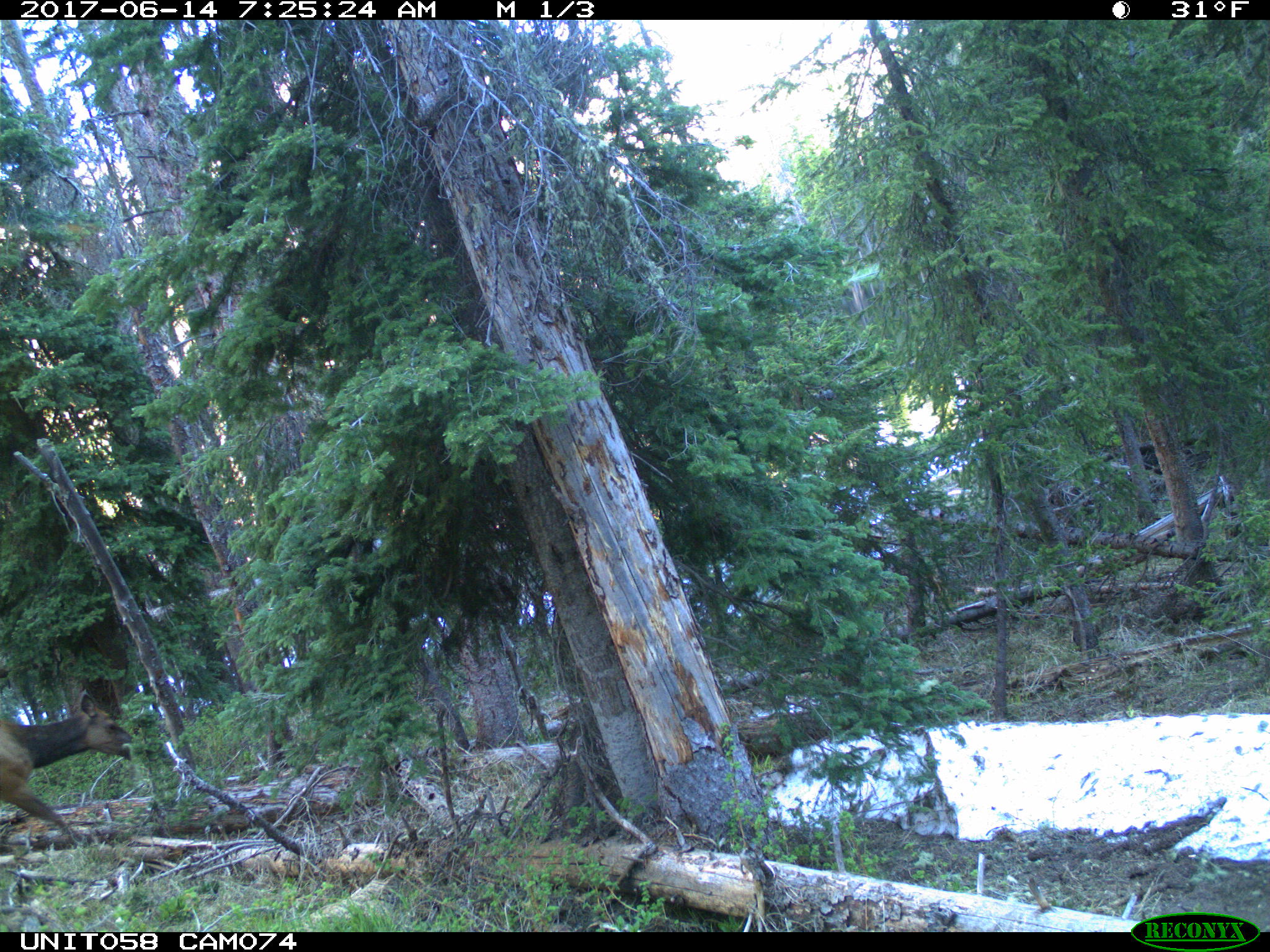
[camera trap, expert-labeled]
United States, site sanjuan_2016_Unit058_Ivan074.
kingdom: Animalia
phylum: Chordata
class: Mammalia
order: Artiodactyla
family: Cervidae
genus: Cervus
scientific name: Cervus elaphus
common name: red deer